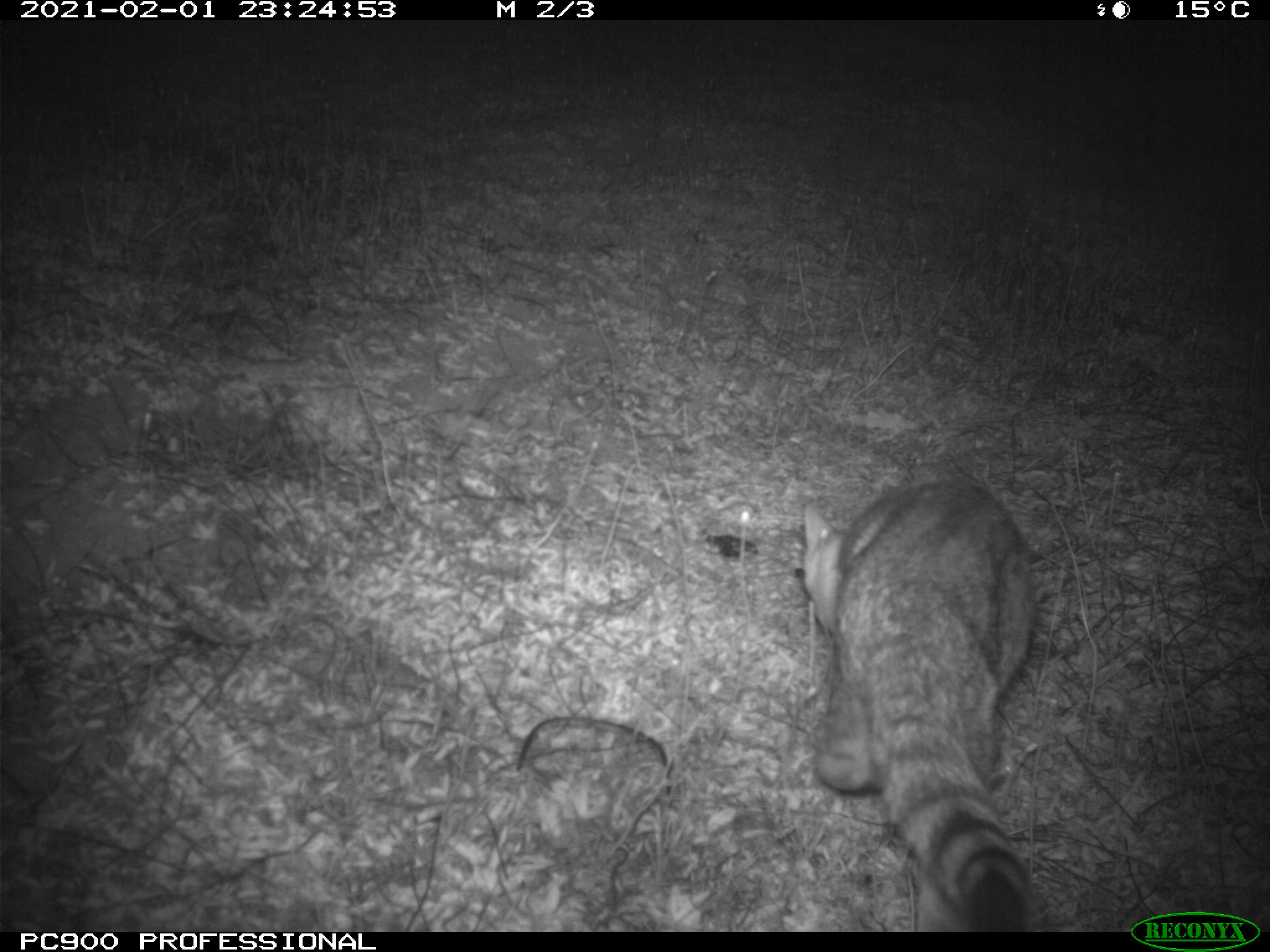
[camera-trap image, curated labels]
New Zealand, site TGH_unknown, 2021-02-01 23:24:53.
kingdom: Animalia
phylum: Chordata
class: Mammalia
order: Carnivora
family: Felidae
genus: Felis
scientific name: Felis catus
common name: domestic cat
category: cat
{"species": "cat (domestic cat) (Felis catus)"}